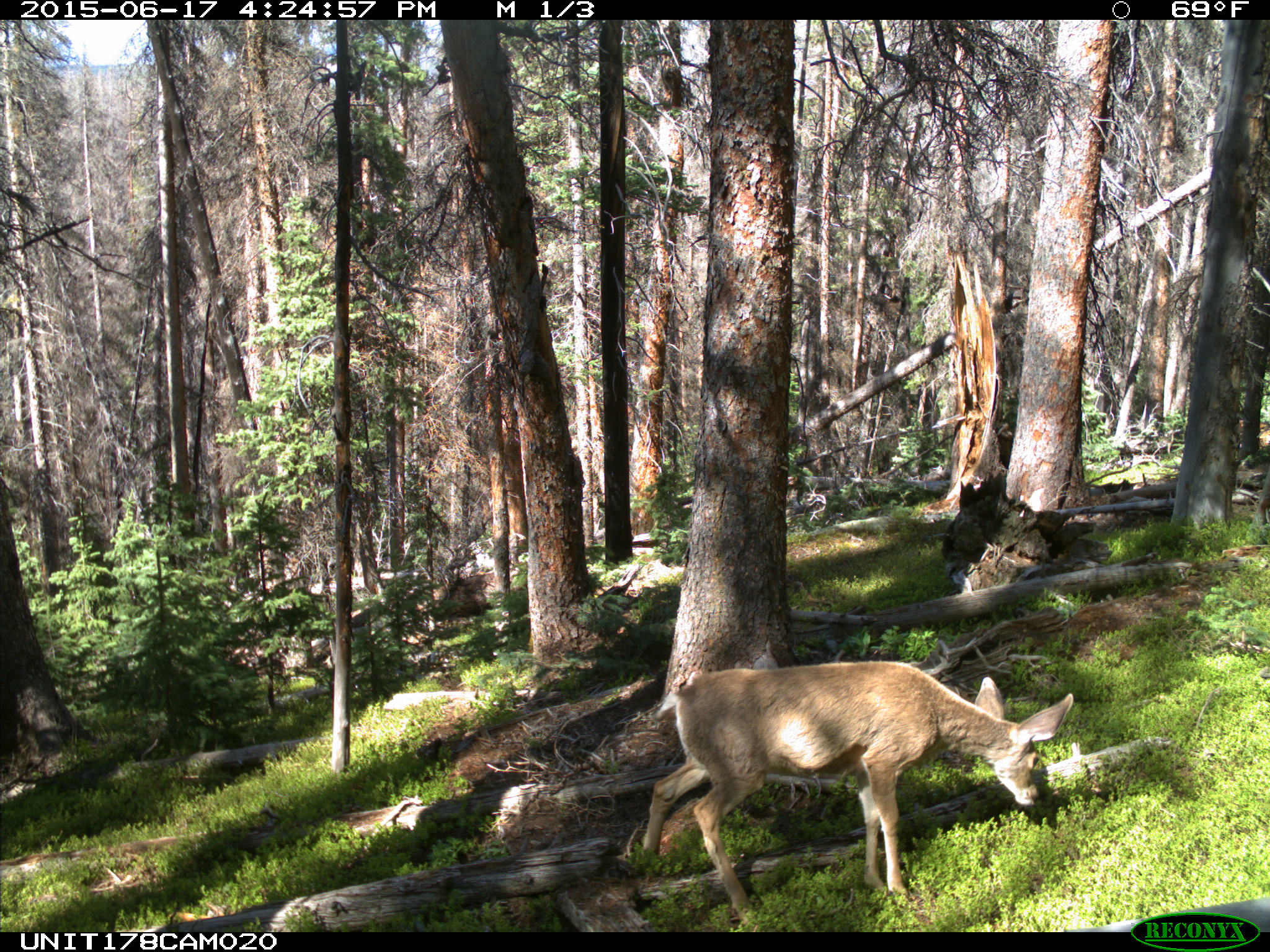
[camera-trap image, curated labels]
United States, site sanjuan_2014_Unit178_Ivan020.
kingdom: Animalia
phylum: Chordata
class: Mammalia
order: Artiodactyla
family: Cervidae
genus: Odocoileus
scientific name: Odocoileus hemionus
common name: mule deer